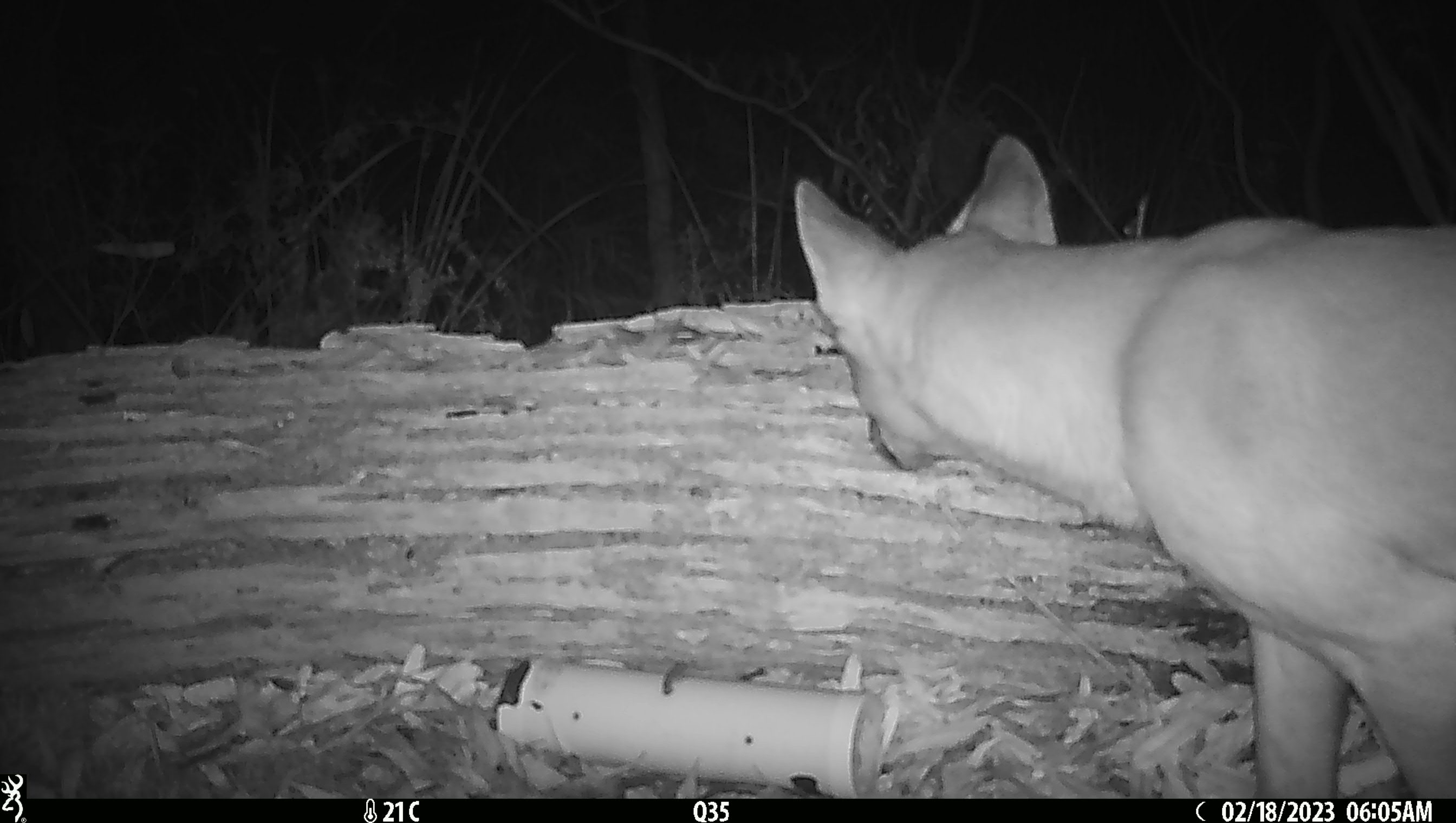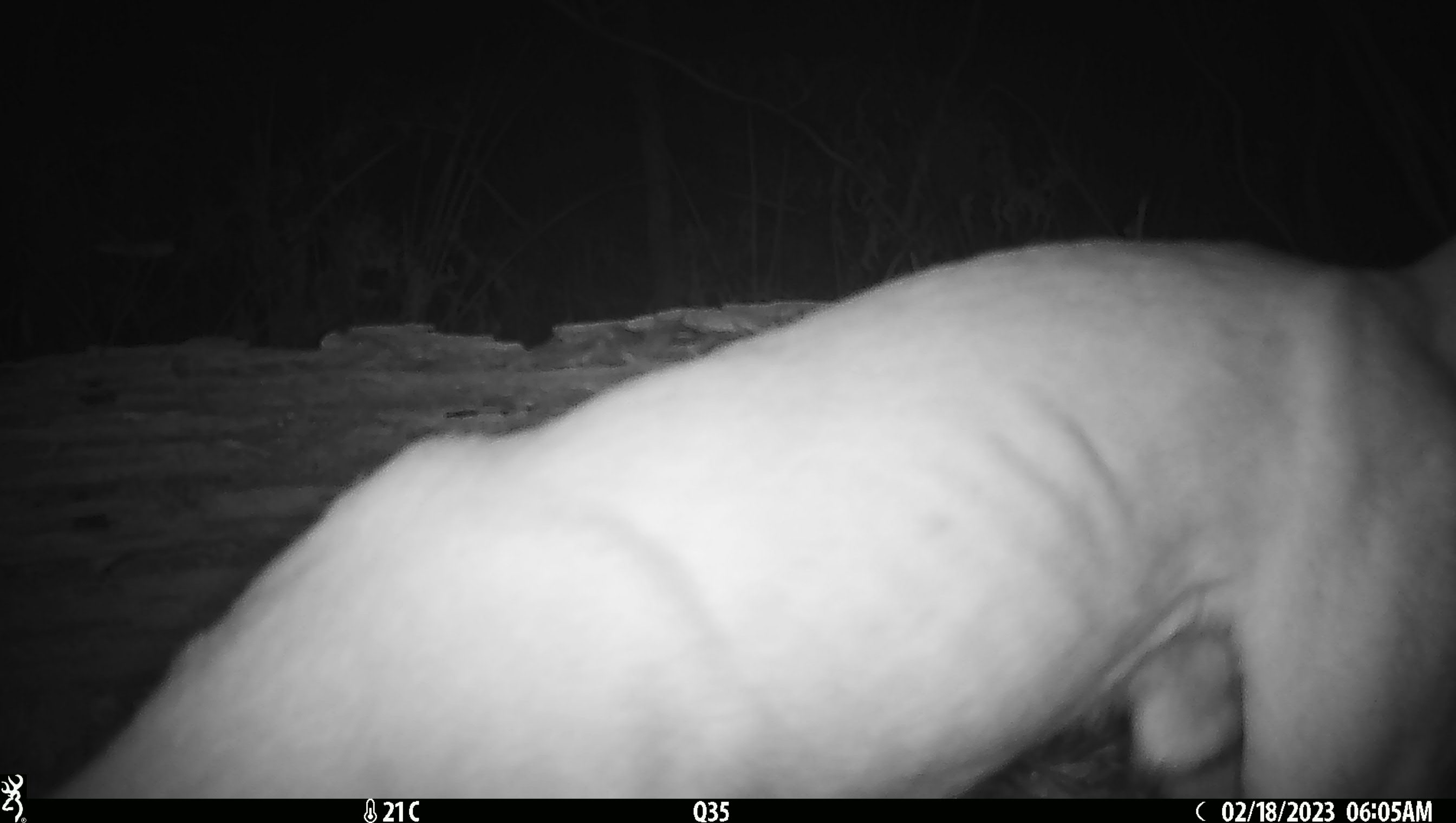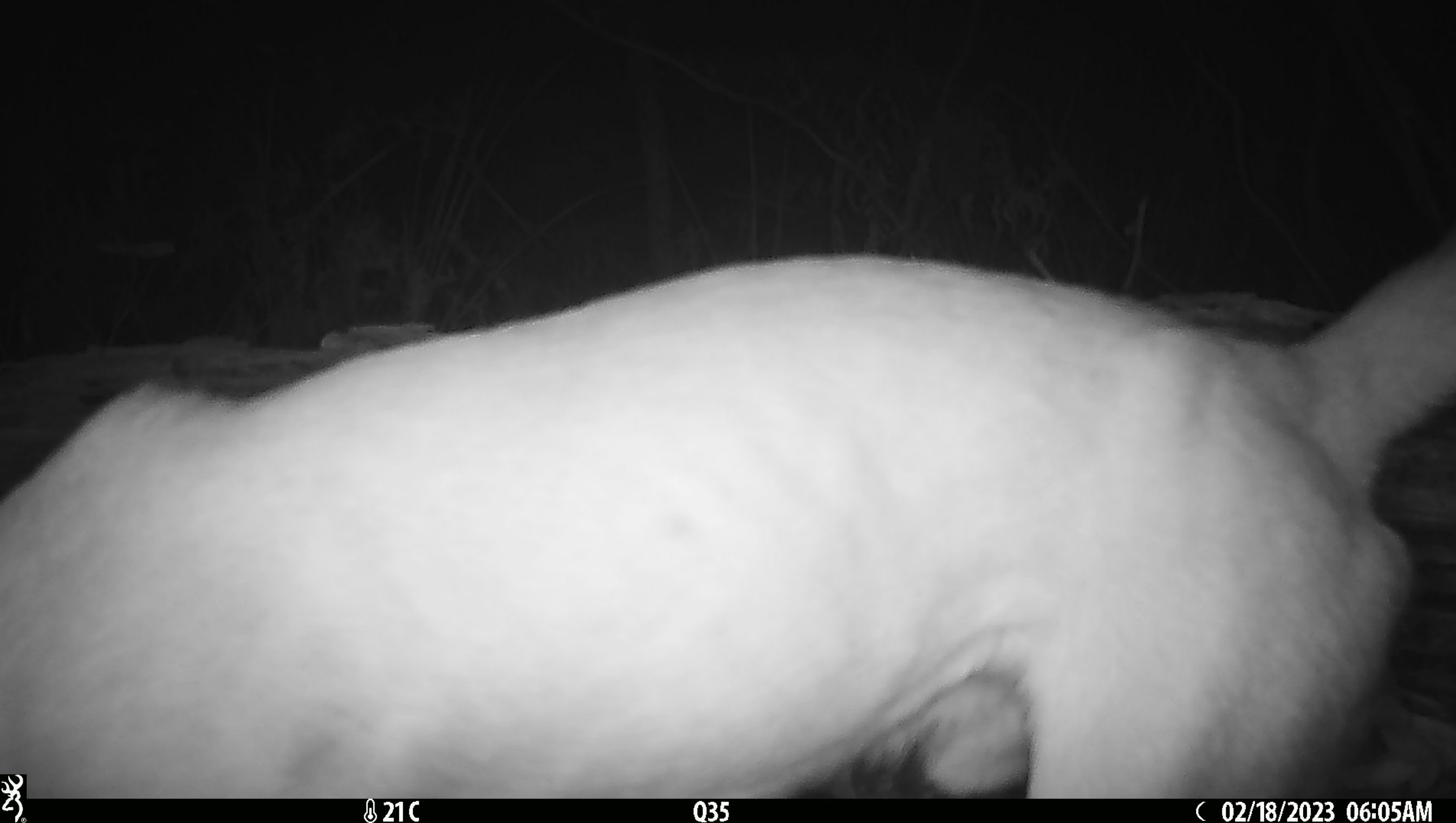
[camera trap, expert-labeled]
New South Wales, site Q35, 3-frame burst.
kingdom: Animalia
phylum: Chordata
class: Mammalia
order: Carnivora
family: Canidae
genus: Canis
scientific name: Canis familiaris dingo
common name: dingo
Dingo (Canis familiaris dingo).